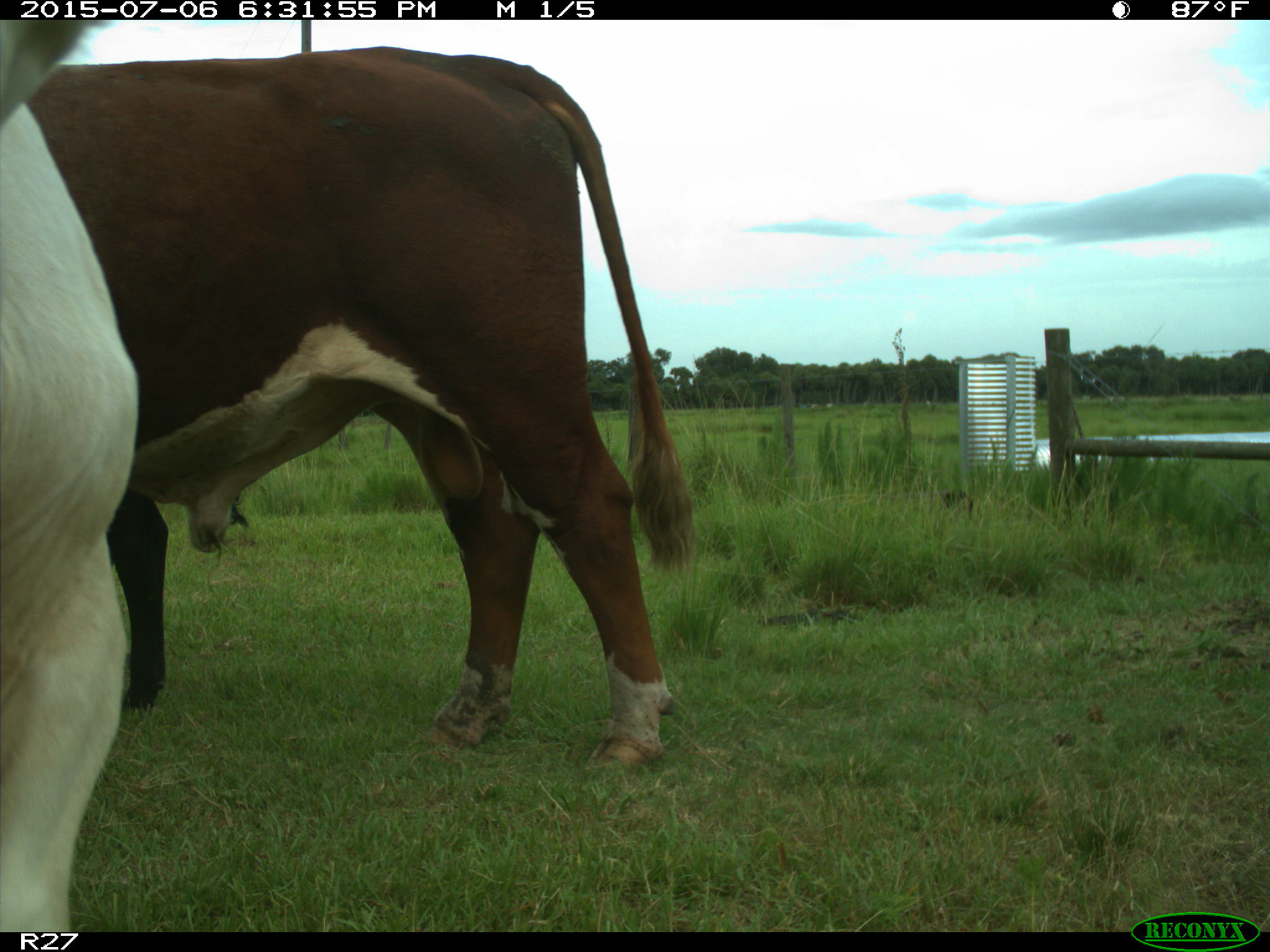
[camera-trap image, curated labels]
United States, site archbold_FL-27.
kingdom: Animalia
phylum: Chordata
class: Mammalia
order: Artiodactyla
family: Bovidae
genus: Bos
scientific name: Bos taurus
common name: domestic cow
Bos taurus (domestic cow).